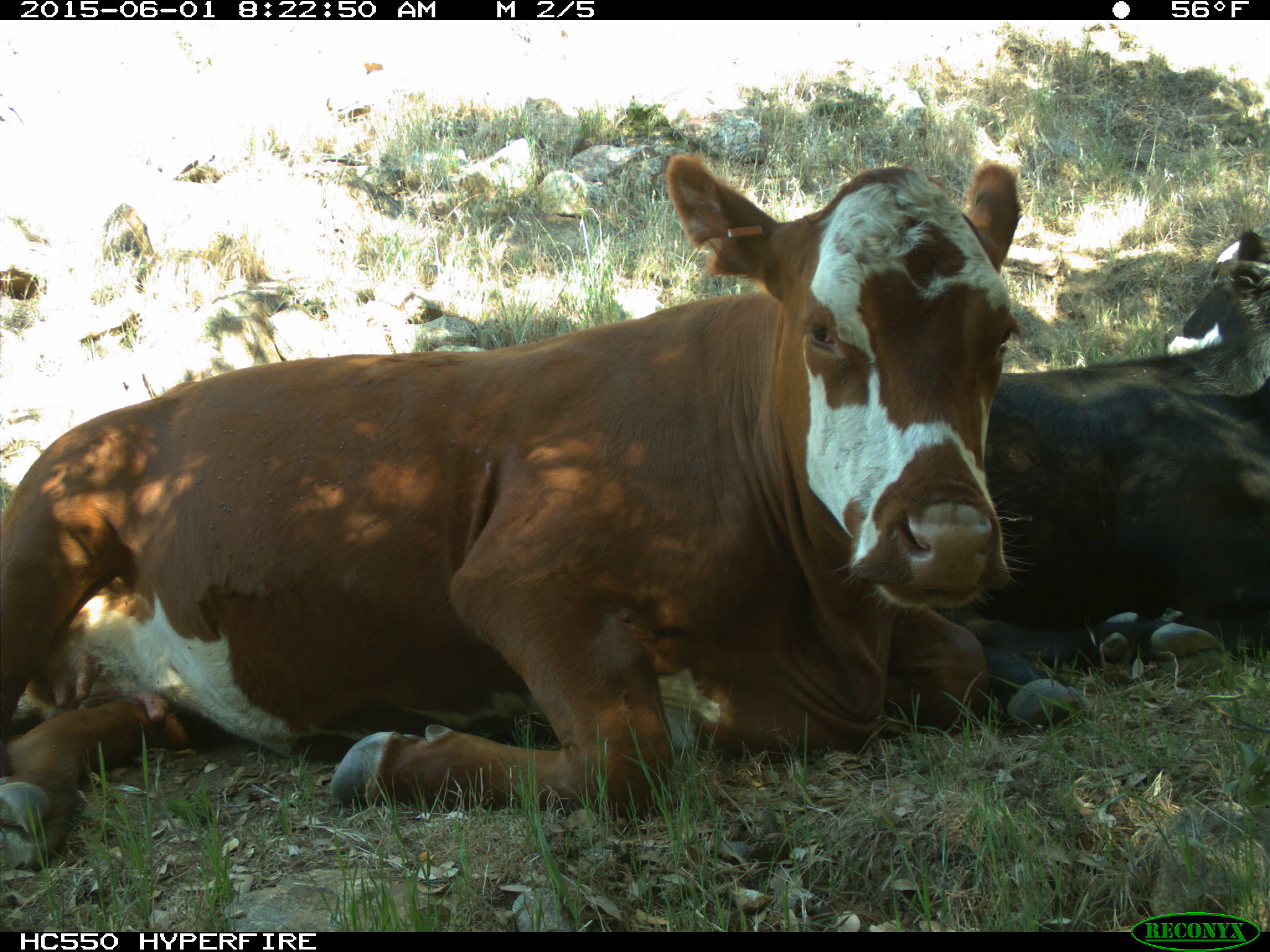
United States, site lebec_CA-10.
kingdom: Animalia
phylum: Chordata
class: Mammalia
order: Artiodactyla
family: Bovidae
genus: Bos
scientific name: Bos taurus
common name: domestic cow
Bos taurus (domestic cow).